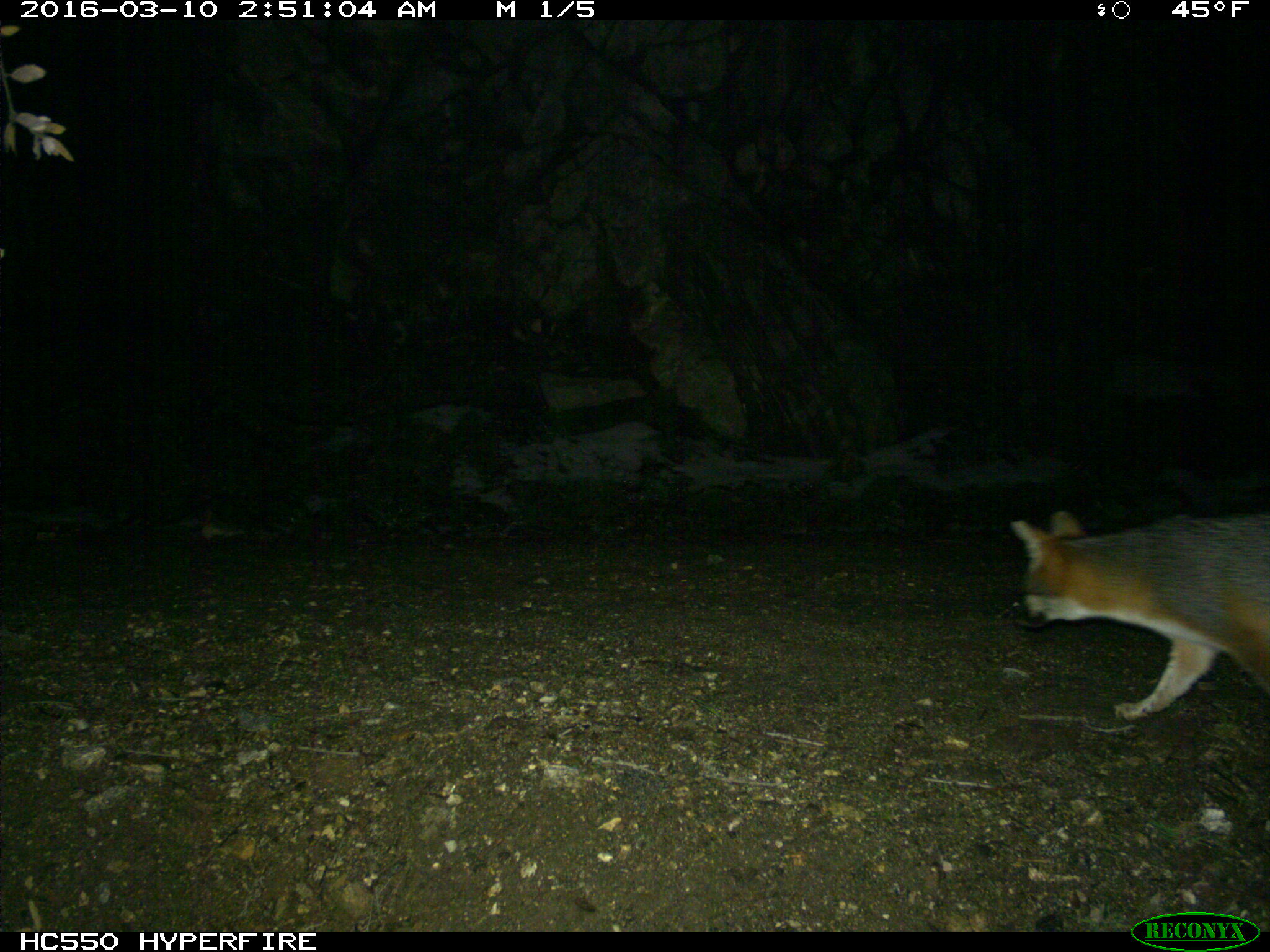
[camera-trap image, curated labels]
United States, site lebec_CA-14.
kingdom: Animalia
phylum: Chordata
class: Mammalia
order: Carnivora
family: Canidae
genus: Urocyon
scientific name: Urocyon cinereoargenteus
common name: gray fox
Urocyon cinereoargenteus (gray fox).